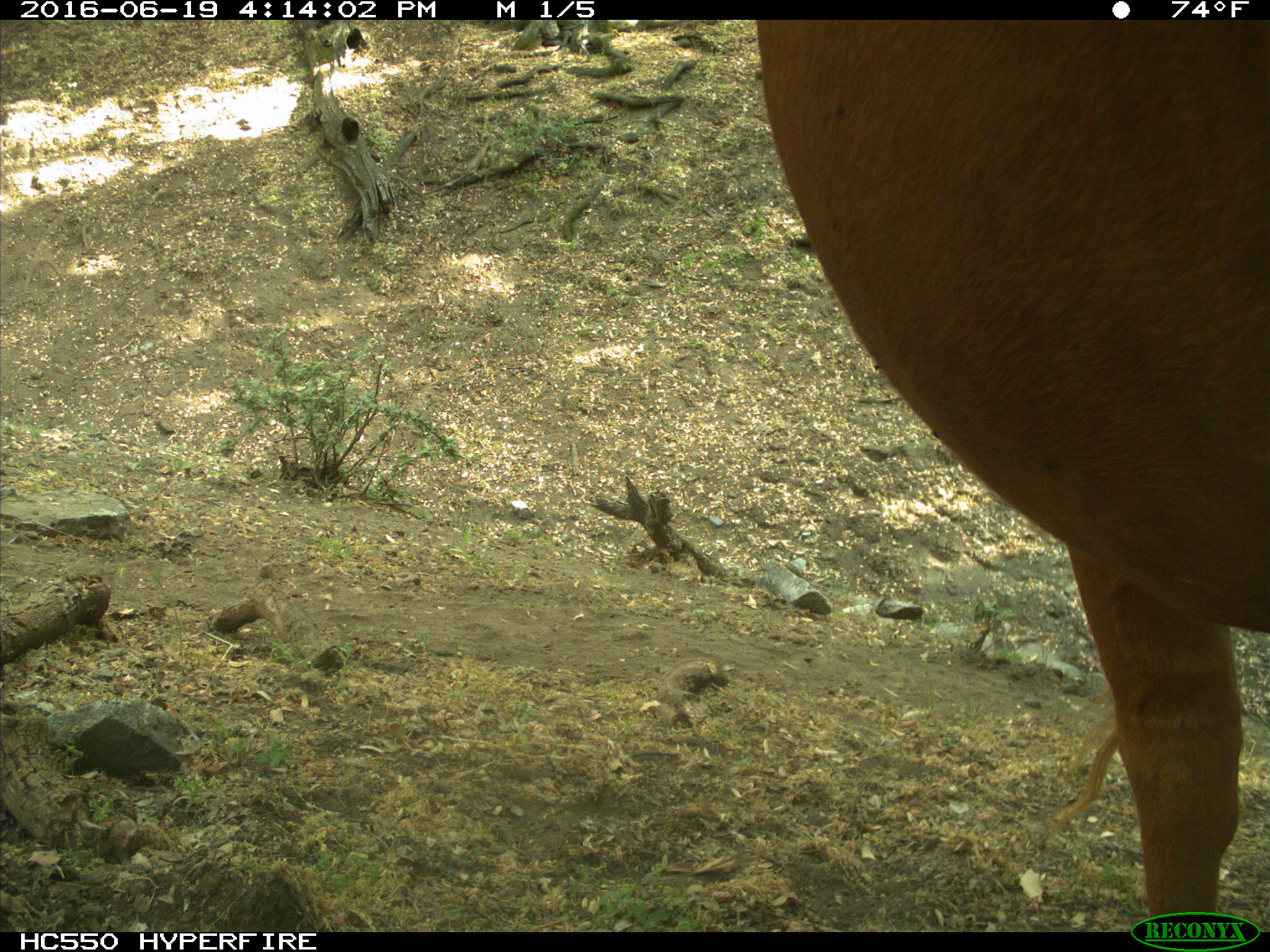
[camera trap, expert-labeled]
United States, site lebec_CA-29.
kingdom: Animalia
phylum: Chordata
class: Mammalia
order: Artiodactyla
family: Bovidae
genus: Bos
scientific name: Bos taurus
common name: domestic cow